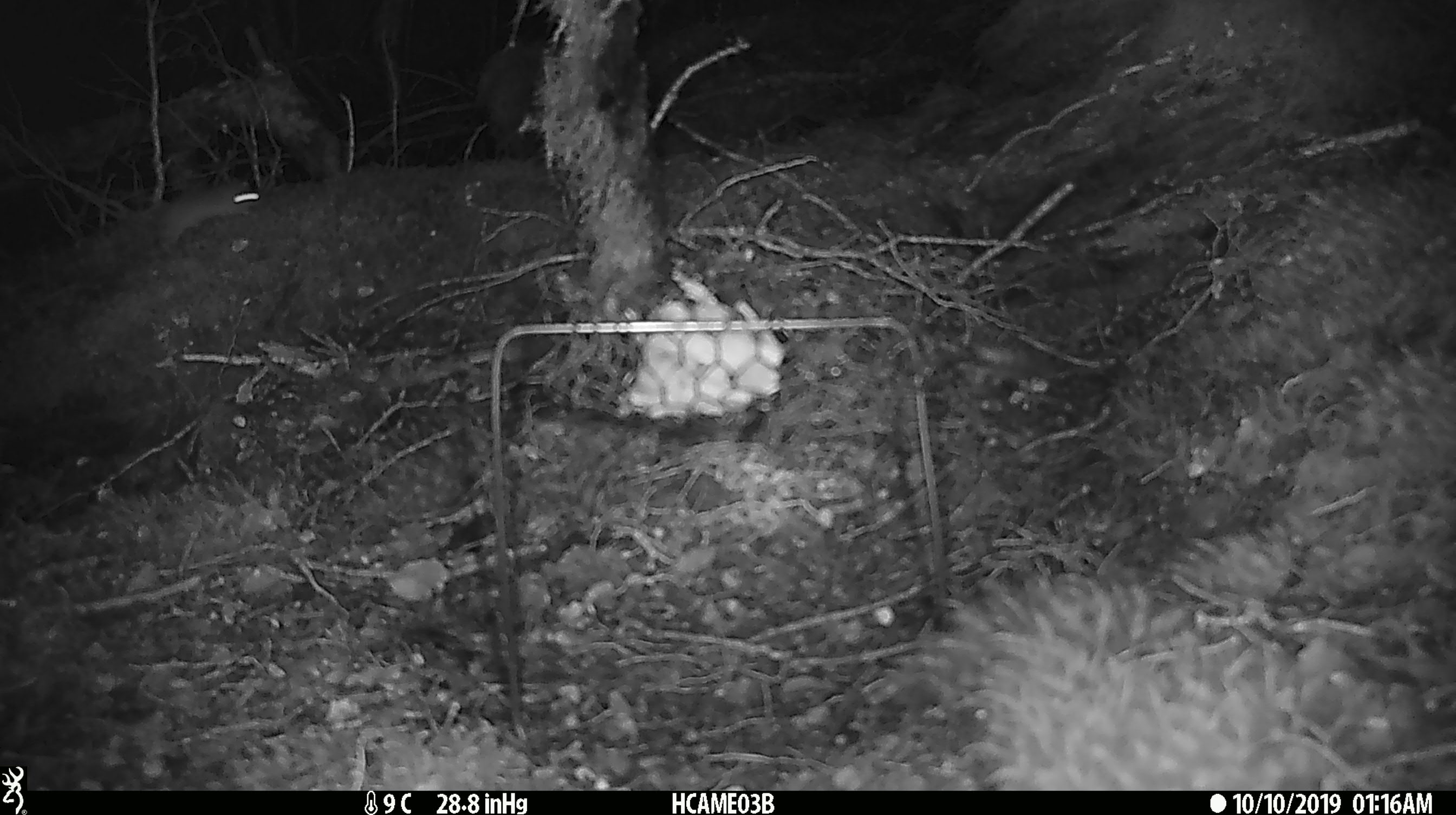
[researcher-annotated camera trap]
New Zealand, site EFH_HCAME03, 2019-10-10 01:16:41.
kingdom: Animalia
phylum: Chordata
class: Mammalia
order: Rodentia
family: Muridae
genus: Mus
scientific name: Mus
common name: mouse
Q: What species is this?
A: Mouse (Mus).